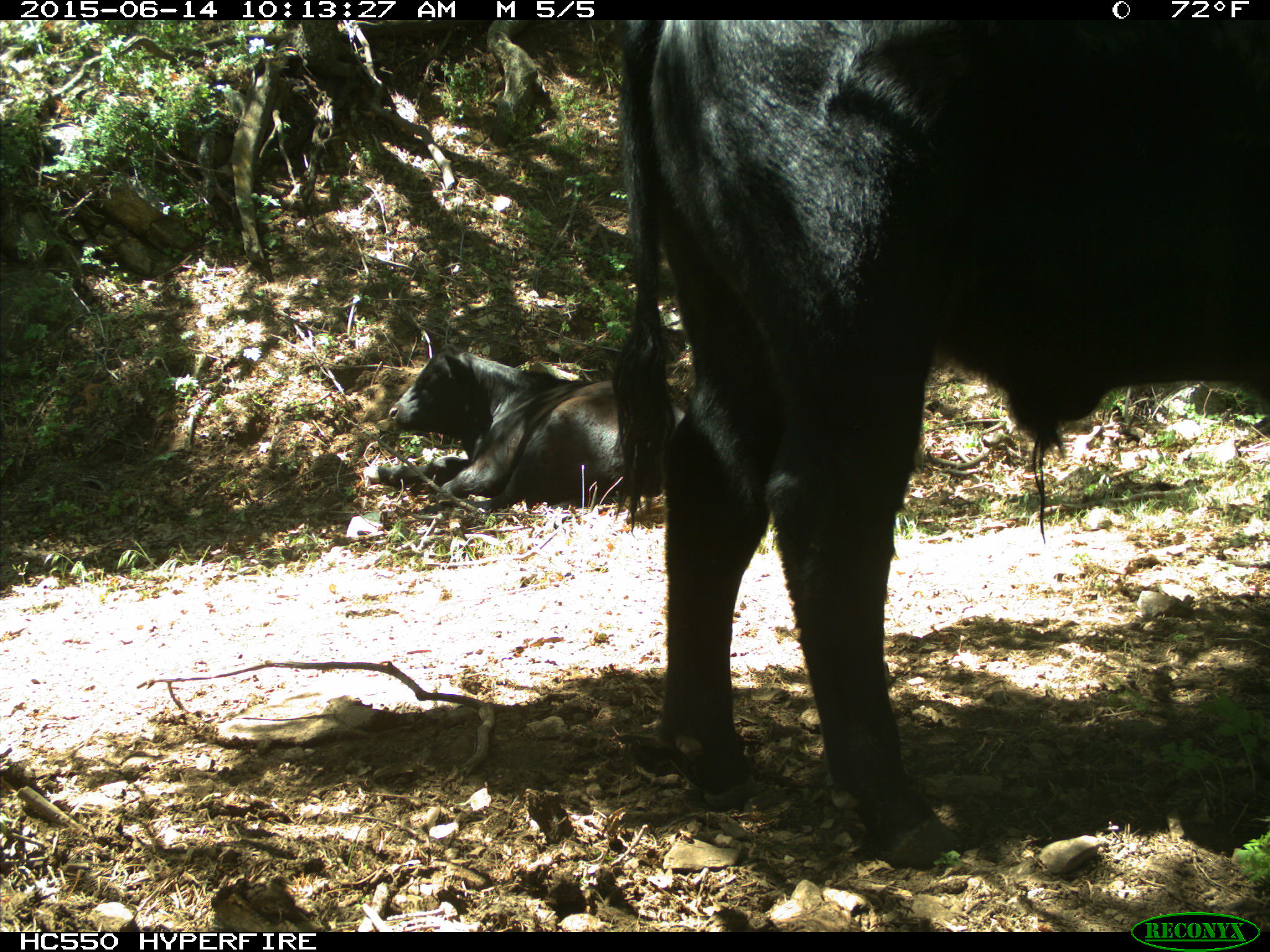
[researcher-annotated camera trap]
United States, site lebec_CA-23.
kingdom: Animalia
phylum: Chordata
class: Mammalia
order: Artiodactyla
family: Bovidae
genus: Bos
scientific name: Bos taurus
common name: domestic cow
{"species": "Bos taurus (domestic cow)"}